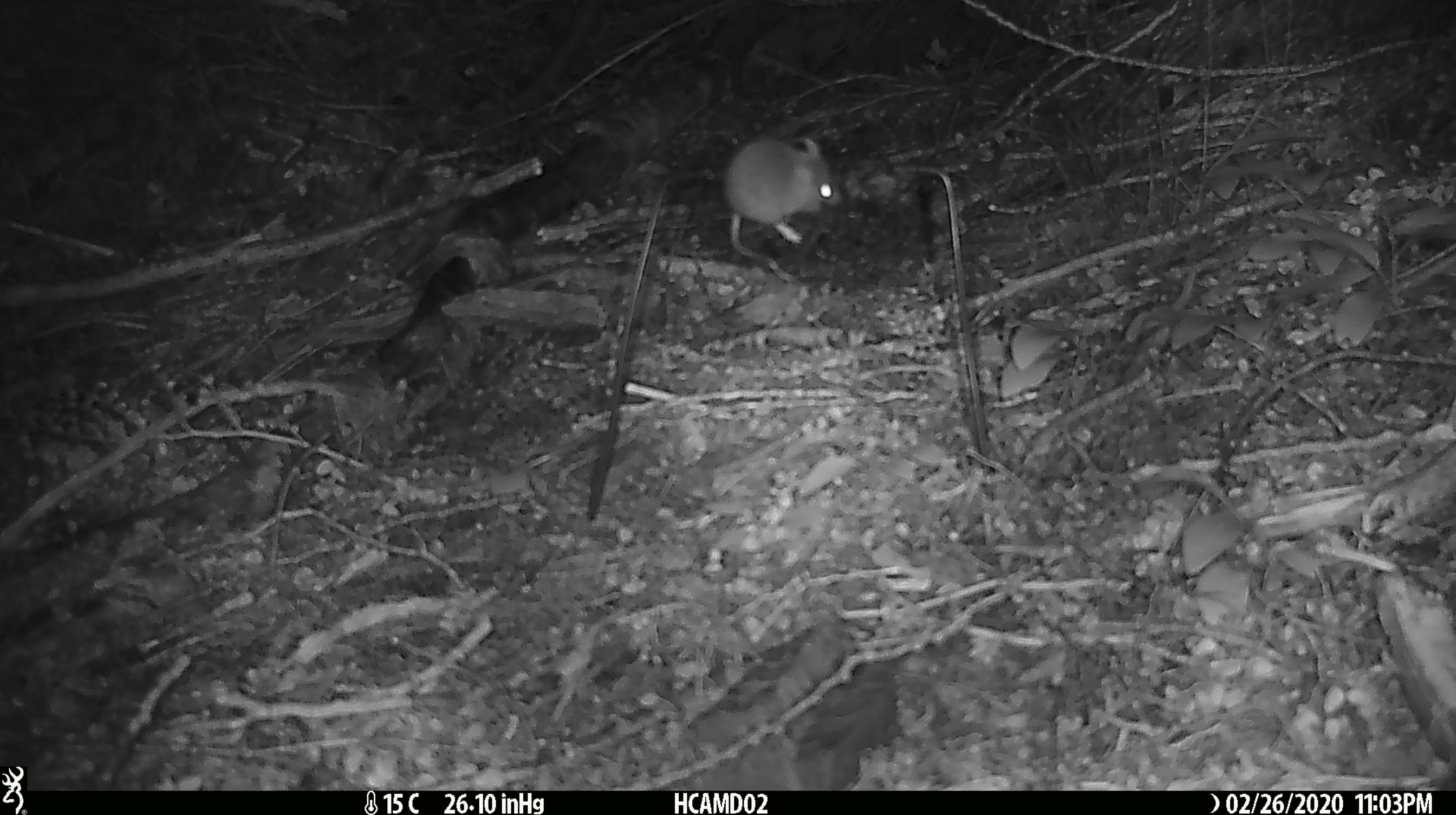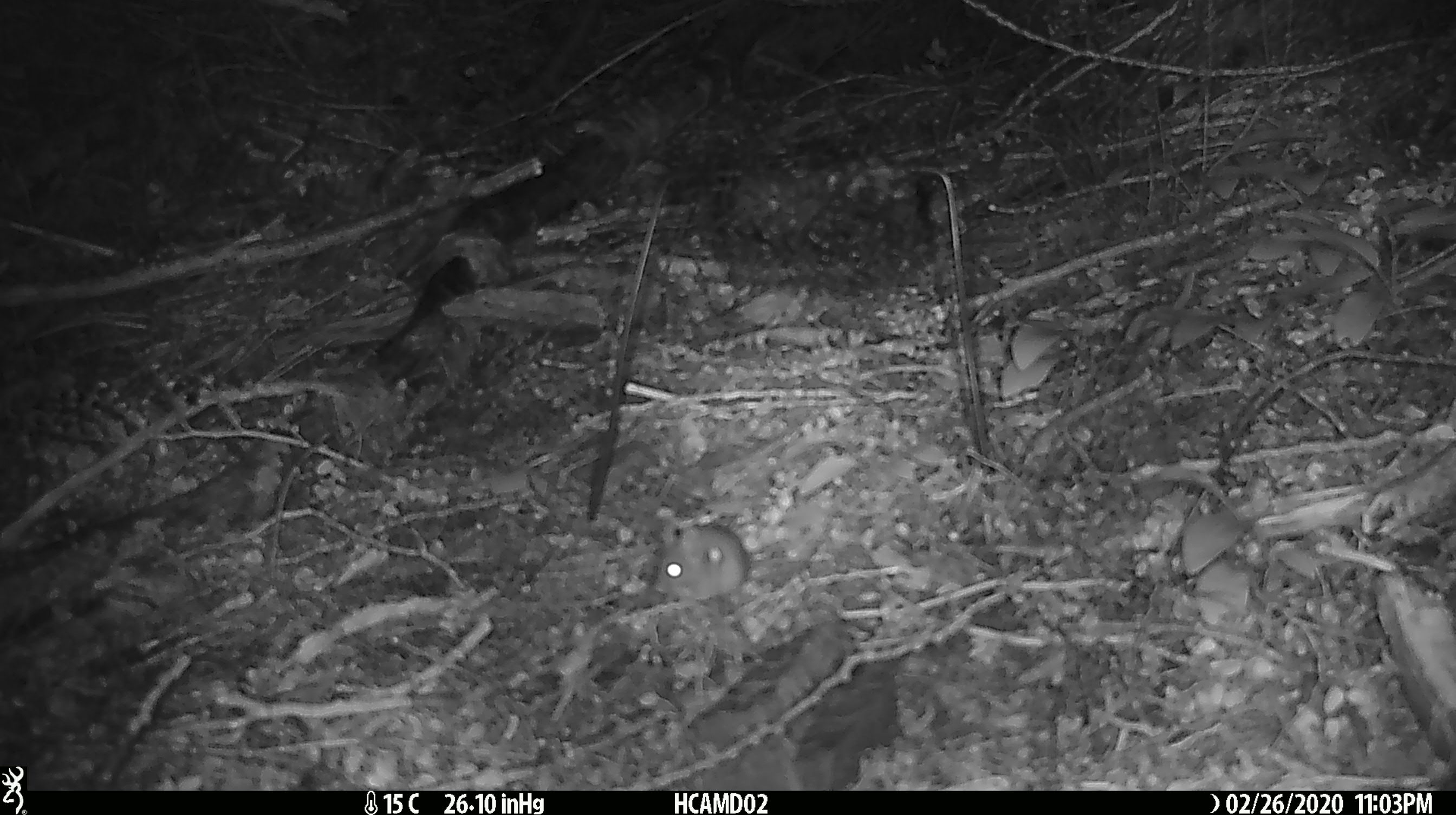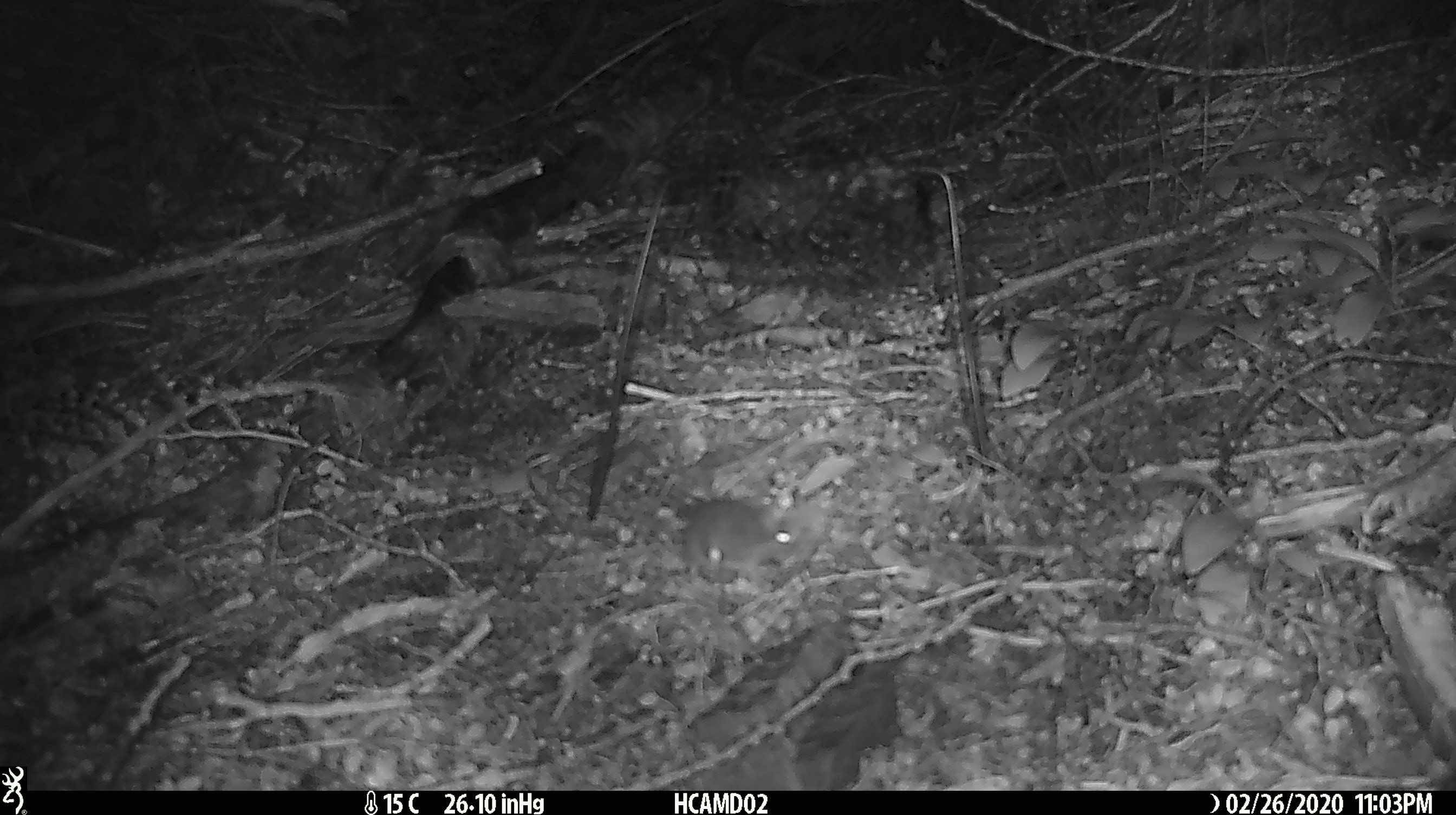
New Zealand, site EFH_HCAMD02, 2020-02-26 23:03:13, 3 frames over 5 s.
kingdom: Animalia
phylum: Chordata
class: Mammalia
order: Rodentia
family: Muridae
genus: Mus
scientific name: Mus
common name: mouse